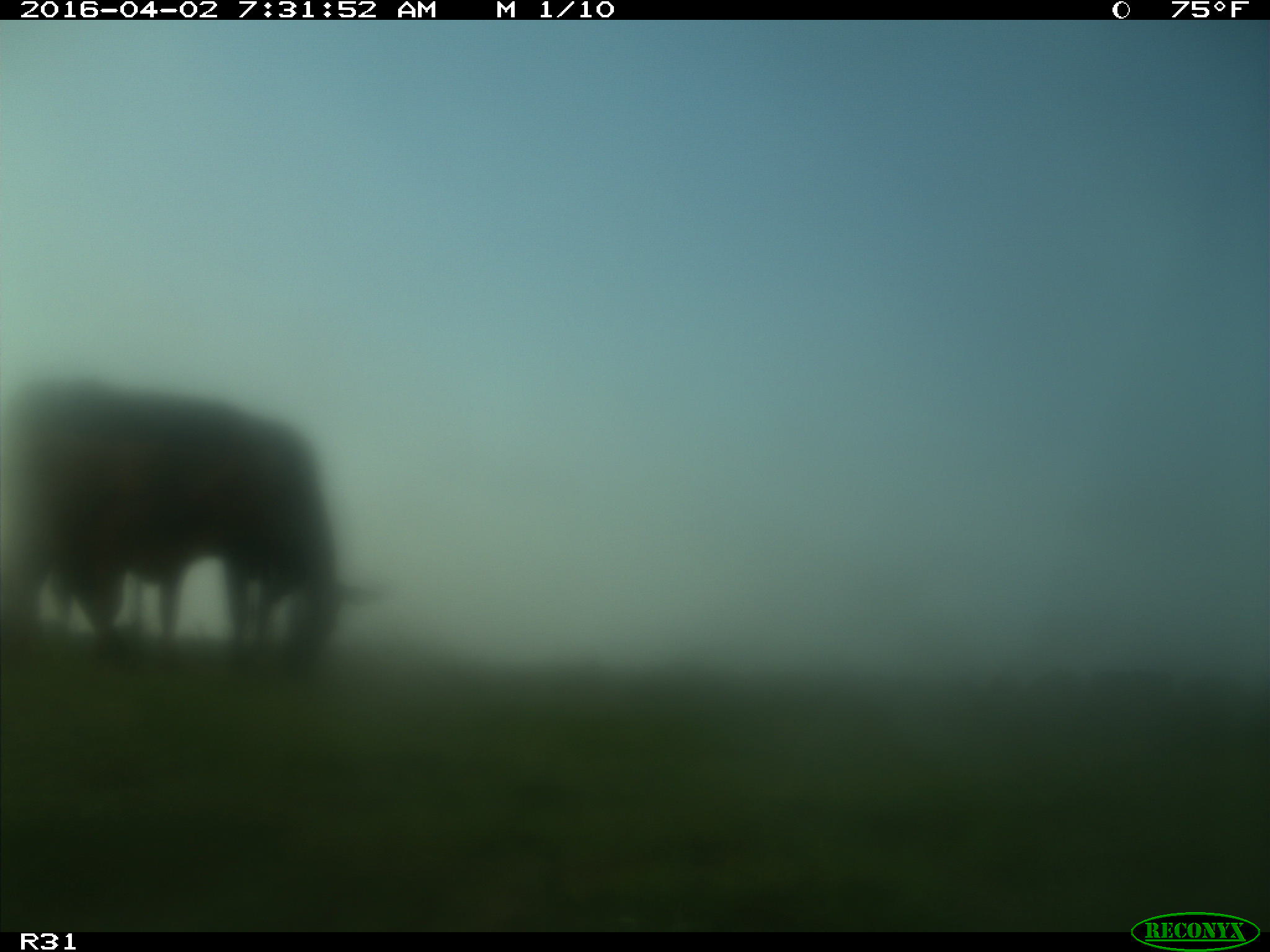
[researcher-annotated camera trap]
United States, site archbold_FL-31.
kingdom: Animalia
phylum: Chordata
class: Mammalia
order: Artiodactyla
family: Bovidae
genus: Bos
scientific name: Bos taurus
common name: domestic cow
Bos taurus (domestic cow).